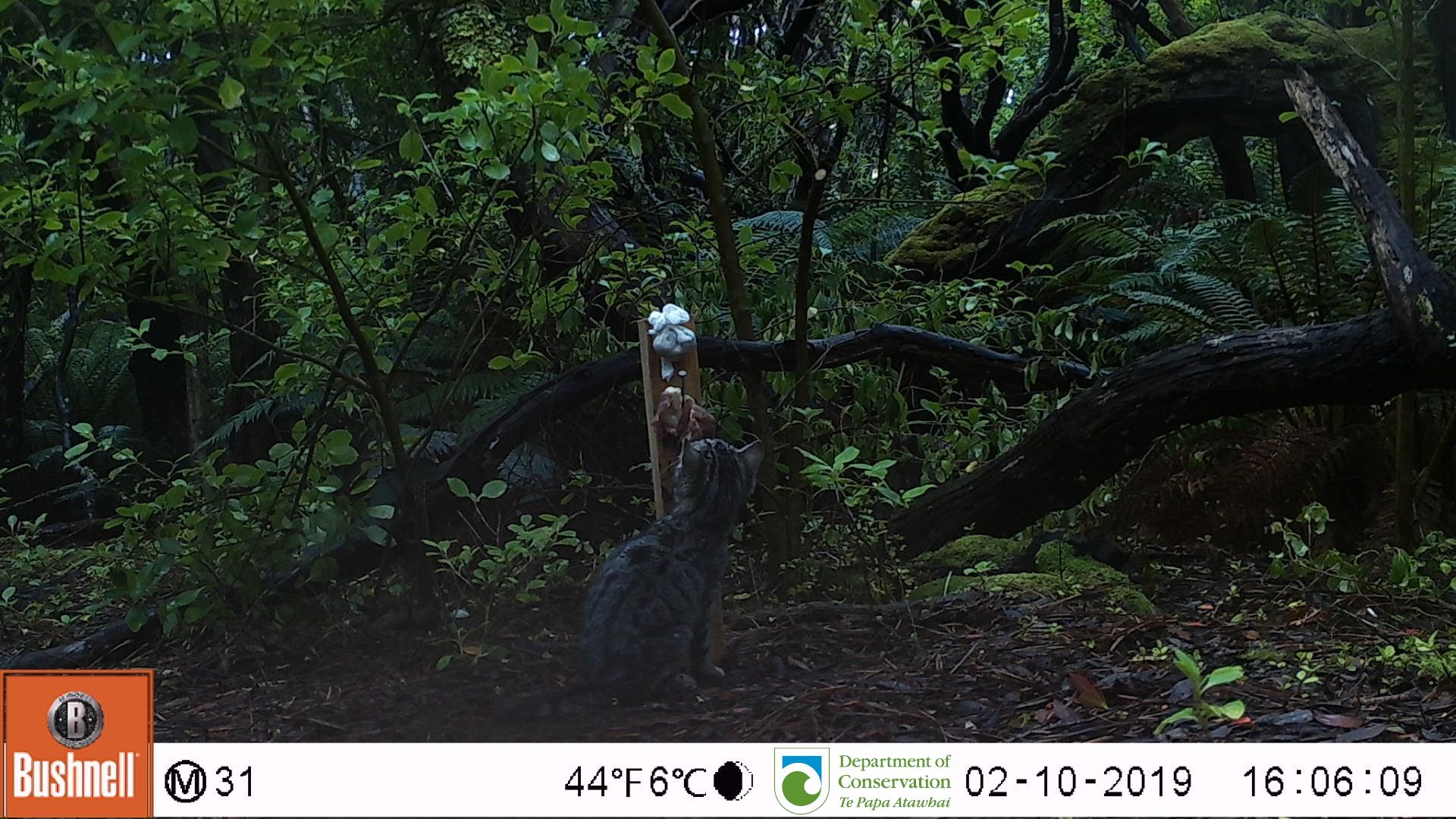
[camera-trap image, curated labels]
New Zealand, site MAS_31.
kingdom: Animalia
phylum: Chordata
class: Mammalia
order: Carnivora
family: Felidae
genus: Felis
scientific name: Felis catus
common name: domestic cat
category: cat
Cat (domestic cat) (Felis catus).